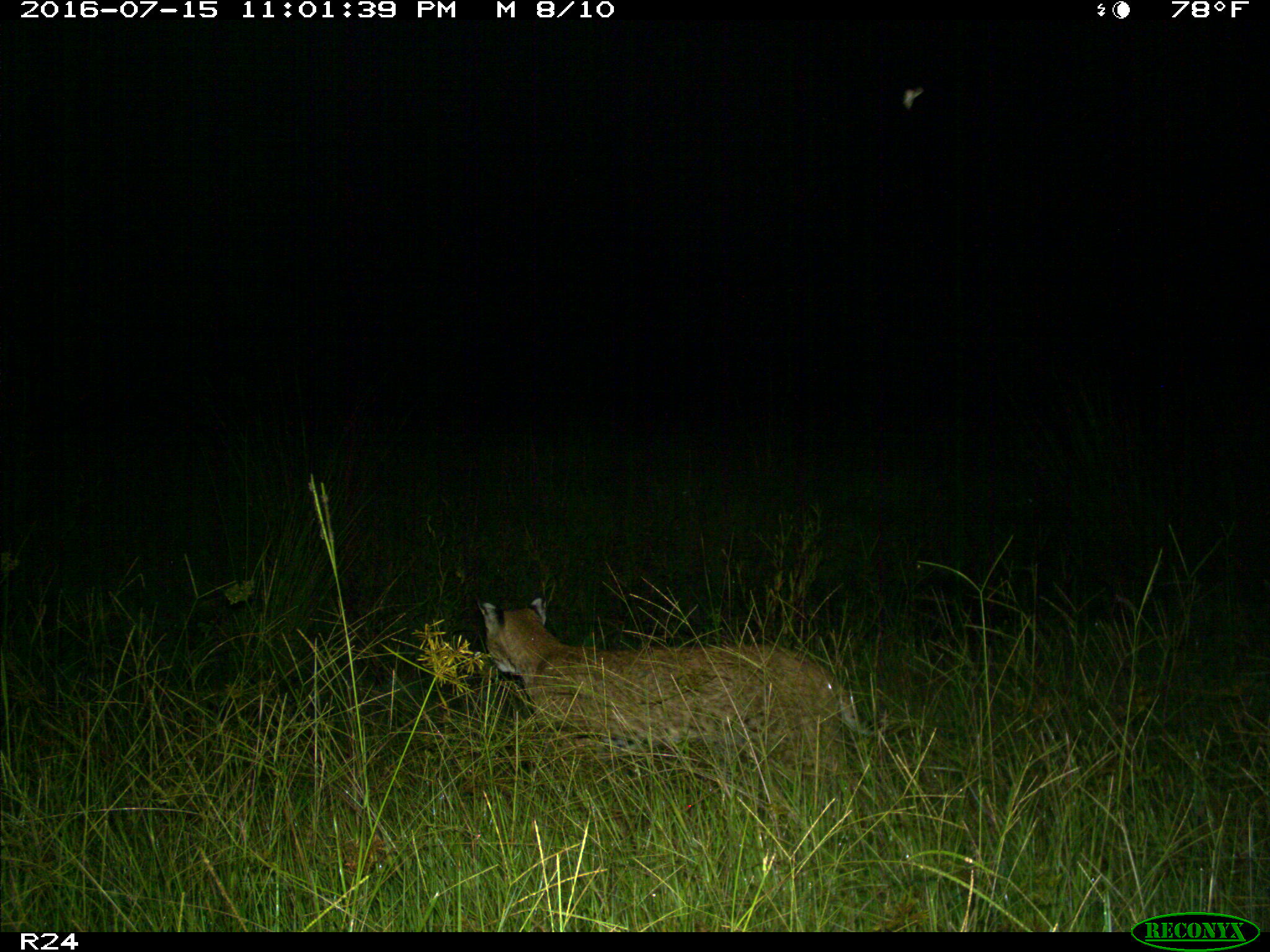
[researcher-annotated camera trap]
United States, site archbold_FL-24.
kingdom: Animalia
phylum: Chordata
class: Mammalia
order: Carnivora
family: Felidae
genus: Lynx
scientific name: Lynx rufus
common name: bobcat